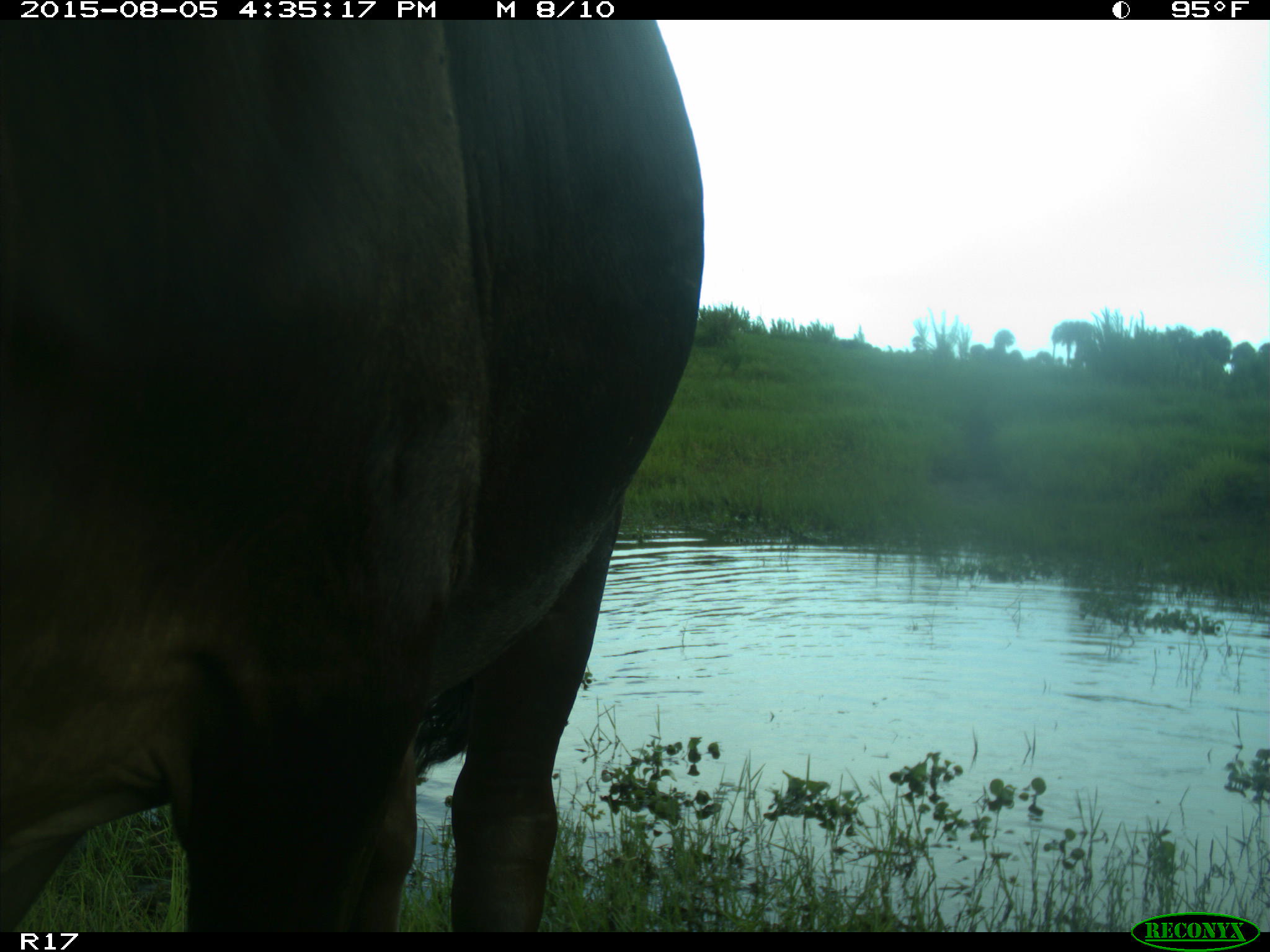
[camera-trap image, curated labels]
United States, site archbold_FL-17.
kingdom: Animalia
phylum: Chordata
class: Mammalia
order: Artiodactyla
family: Bovidae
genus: Bos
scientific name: Bos taurus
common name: domestic cow